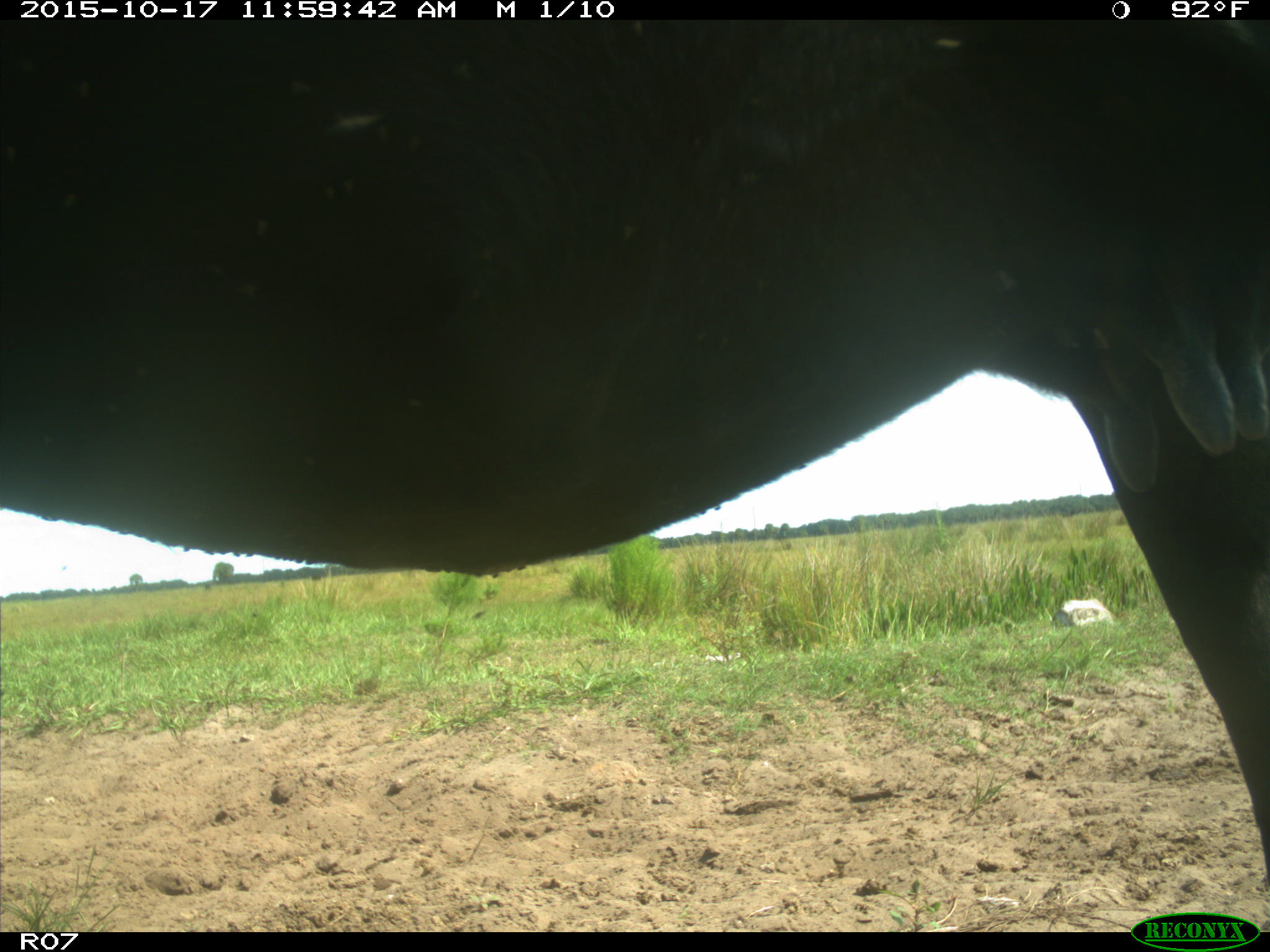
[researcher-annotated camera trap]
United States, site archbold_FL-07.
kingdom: Animalia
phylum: Chordata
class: Mammalia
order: Artiodactyla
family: Bovidae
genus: Bos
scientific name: Bos taurus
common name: domestic cow